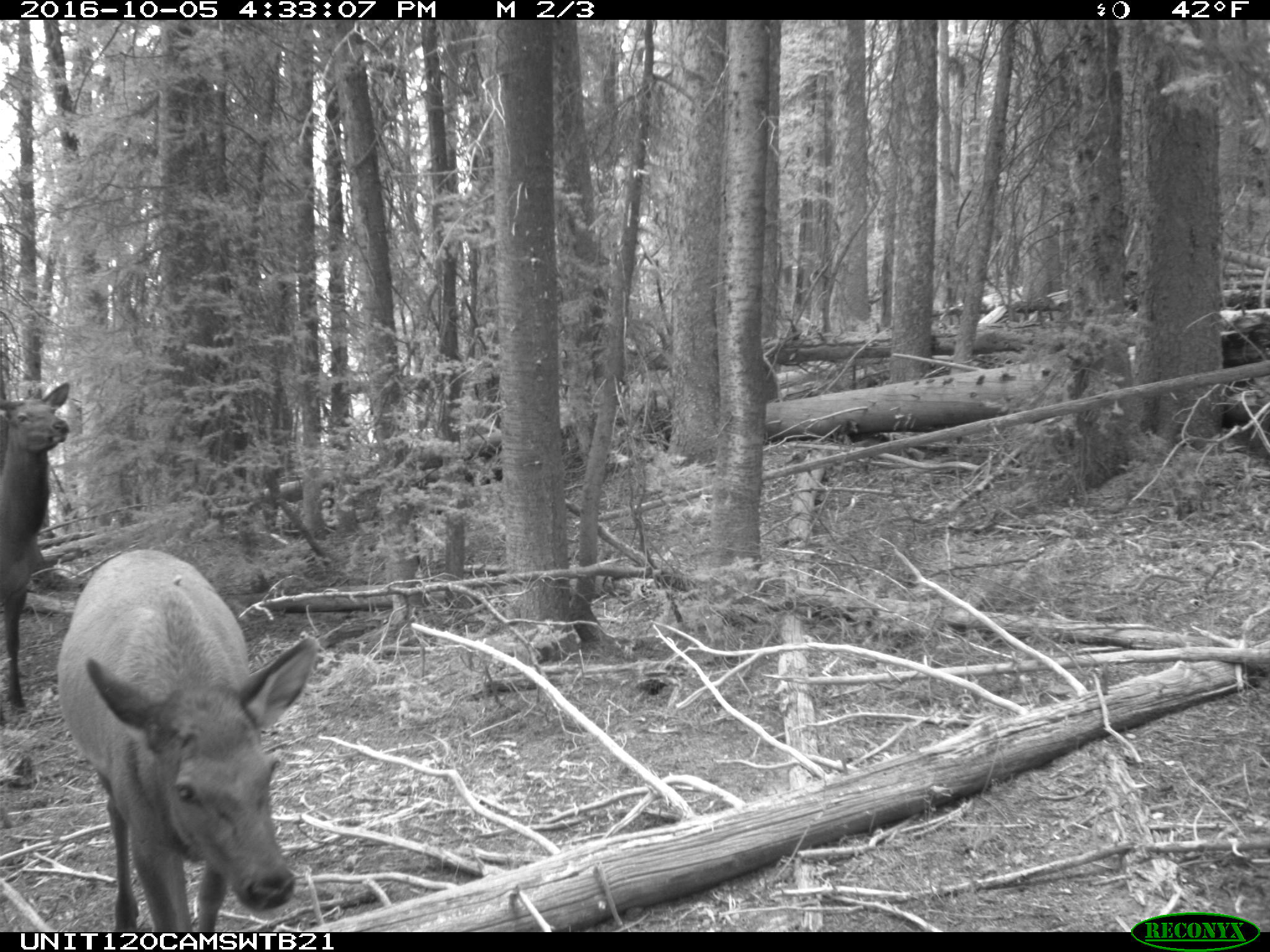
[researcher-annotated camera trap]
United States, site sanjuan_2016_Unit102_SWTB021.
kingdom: Animalia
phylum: Chordata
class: Mammalia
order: Artiodactyla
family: Cervidae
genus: Cervus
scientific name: Cervus elaphus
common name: red deer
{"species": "Cervus elaphus (red deer)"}